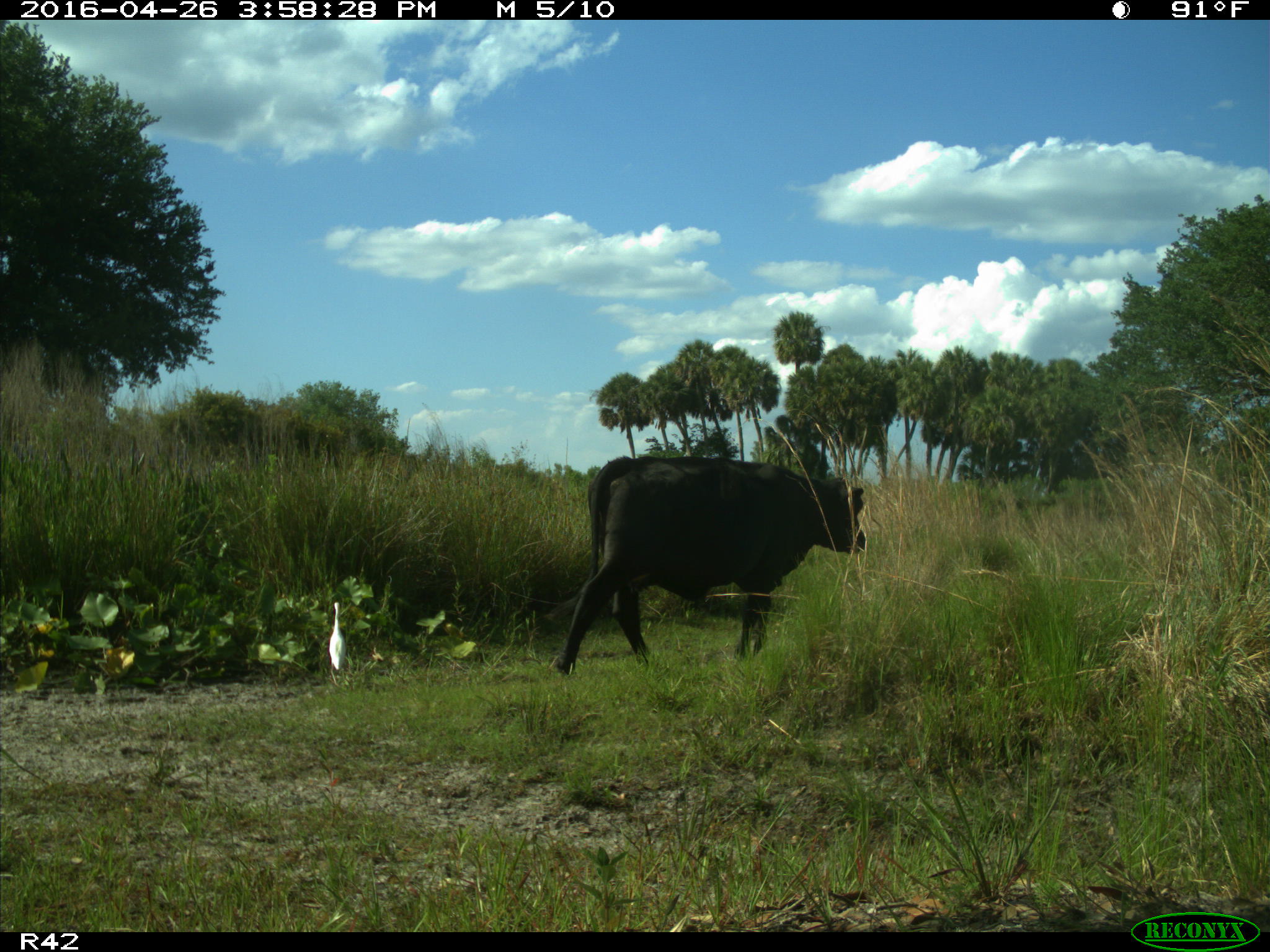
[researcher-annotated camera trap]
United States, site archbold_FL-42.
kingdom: Animalia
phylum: Chordata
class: Mammalia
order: Artiodactyla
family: Bovidae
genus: Bos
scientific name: Bos taurus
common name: domestic cow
Bos taurus (domestic cow).